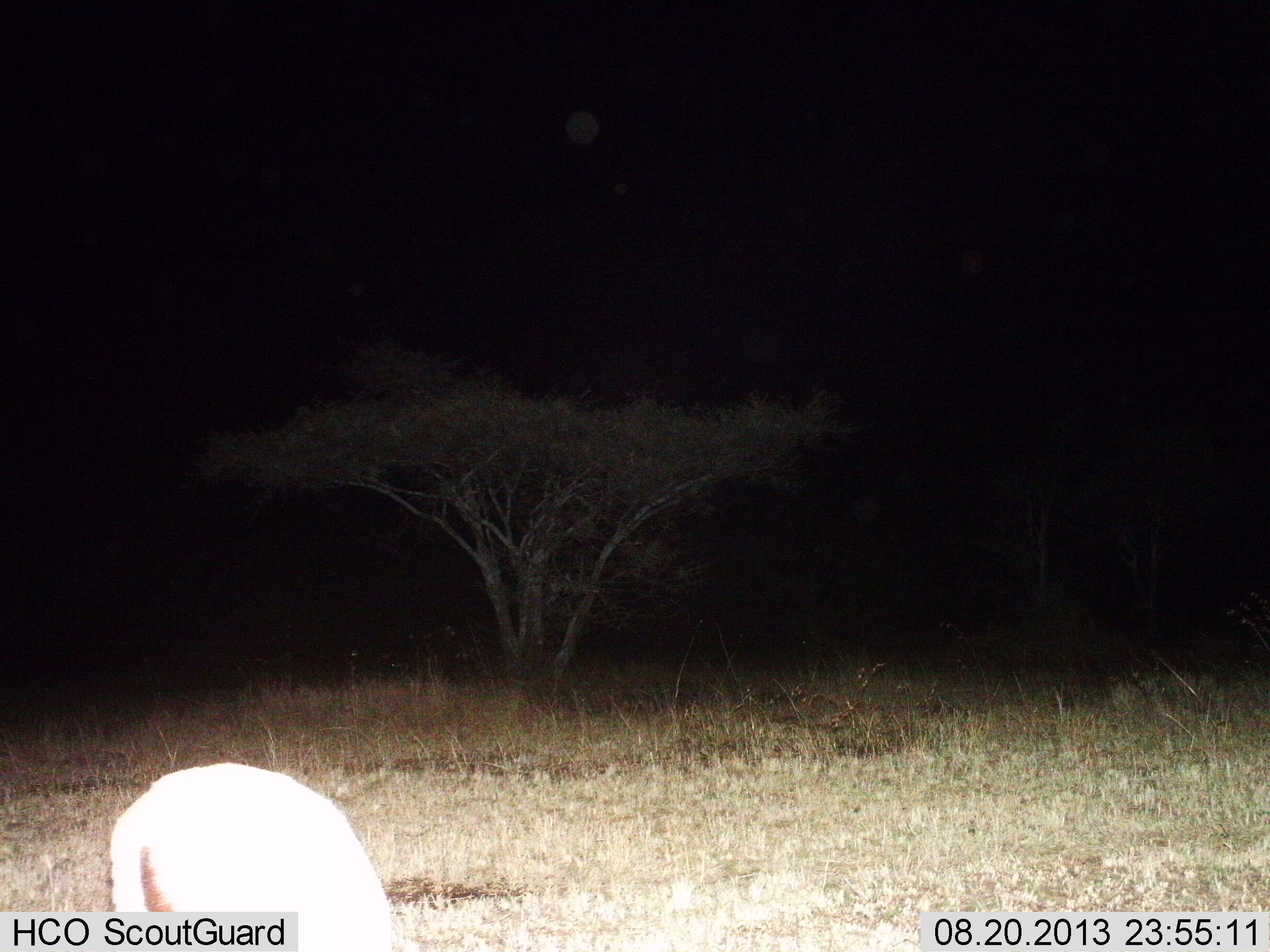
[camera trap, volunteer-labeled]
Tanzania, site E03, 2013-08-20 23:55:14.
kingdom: Animalia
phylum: Chordata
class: Mammalia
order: Artiodactyla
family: Bovidae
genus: Eudorcas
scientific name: Eudorcas thomsonii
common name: thomson's gazelle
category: gazellethomsons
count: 1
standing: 50%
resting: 0%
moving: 0%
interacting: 0%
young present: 0%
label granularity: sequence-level